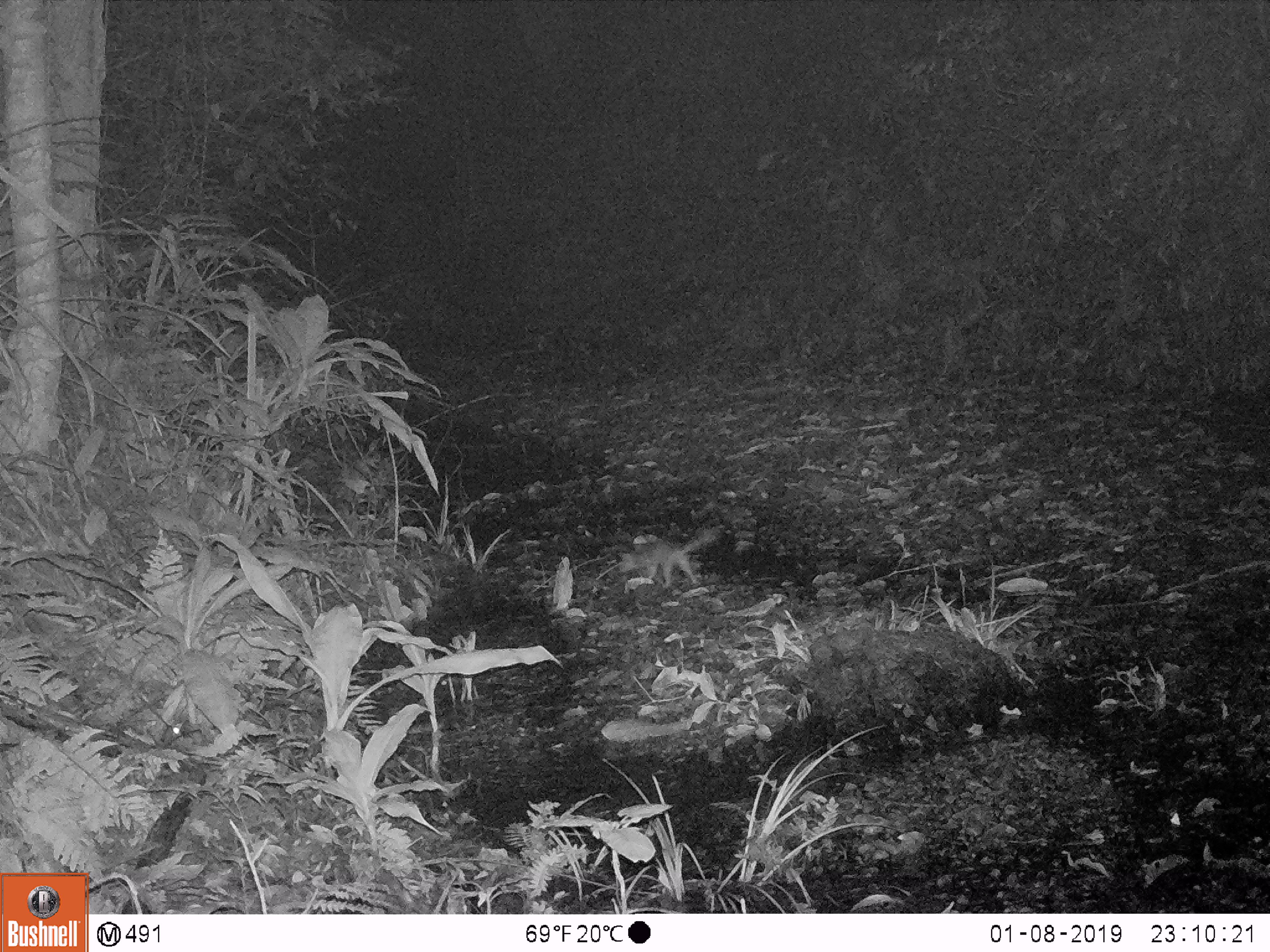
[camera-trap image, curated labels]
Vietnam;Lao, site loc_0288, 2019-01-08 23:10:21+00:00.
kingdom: Animalia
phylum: Chordata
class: Mammalia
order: Carnivora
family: Mustelidae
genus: Melogale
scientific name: Melogale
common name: ferret badger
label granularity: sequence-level